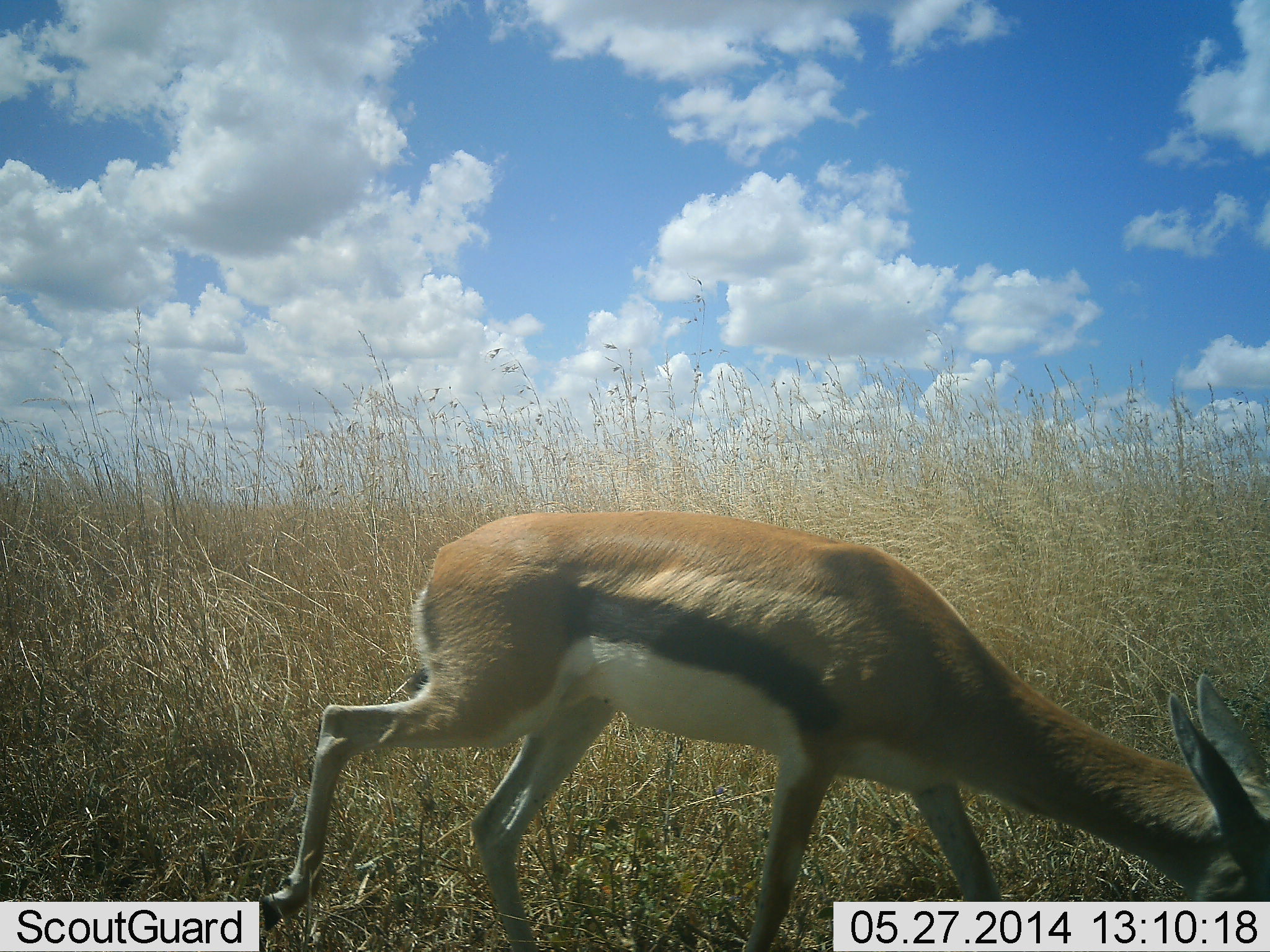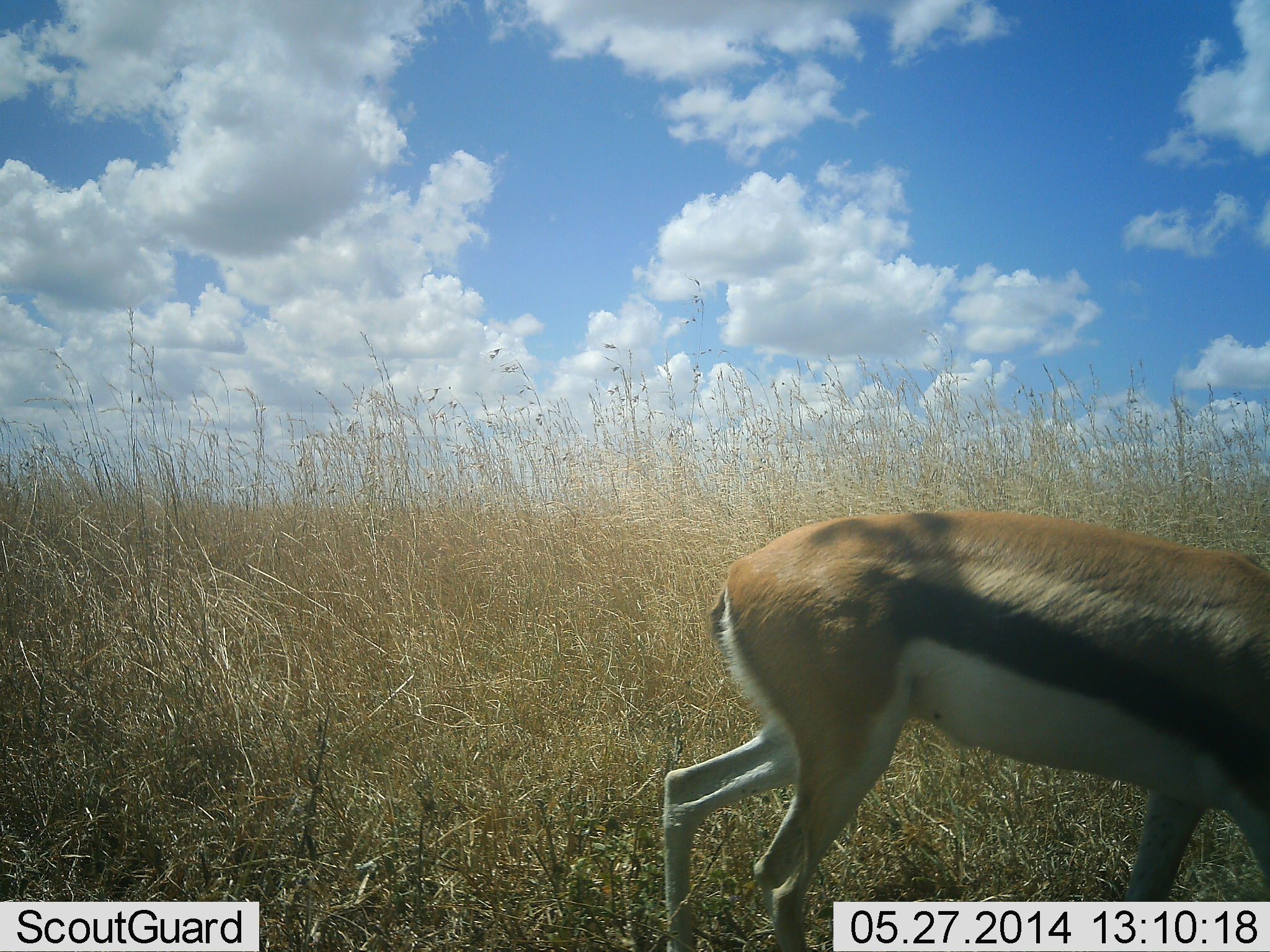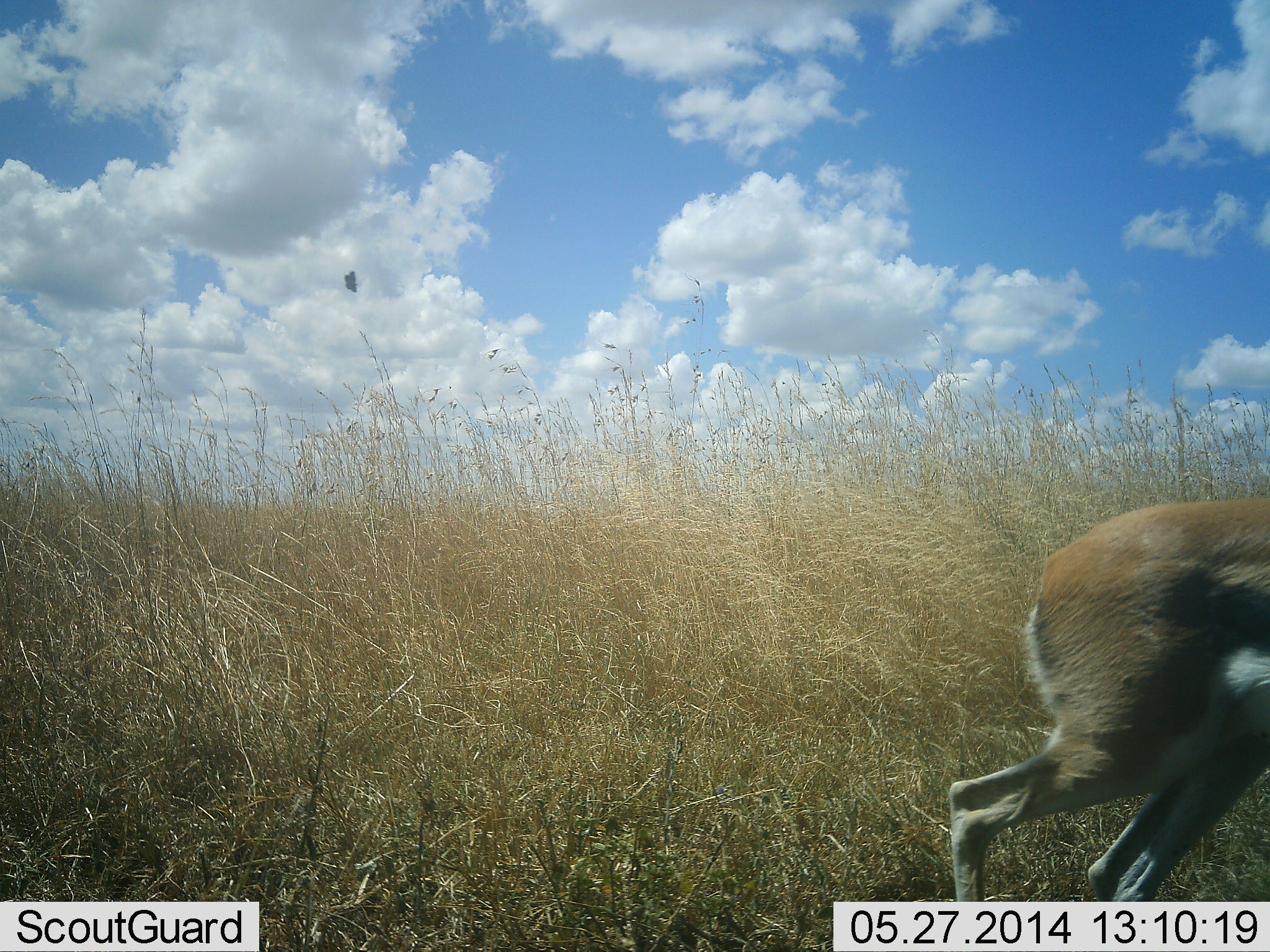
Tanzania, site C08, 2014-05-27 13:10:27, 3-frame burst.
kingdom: Animalia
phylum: Chordata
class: Mammalia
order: Artiodactyla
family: Bovidae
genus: Eudorcas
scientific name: Eudorcas thomsonii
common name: thomson's gazelle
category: gazellethomsons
Gazellethomsons (thomson's gazelle) (Eudorcas thomsonii), count 1. Behavior (volunteer vote fractions): standing 17%, resting 0%, moving 75%, interacting 0%. Young present (vote fraction): 8%. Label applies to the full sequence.